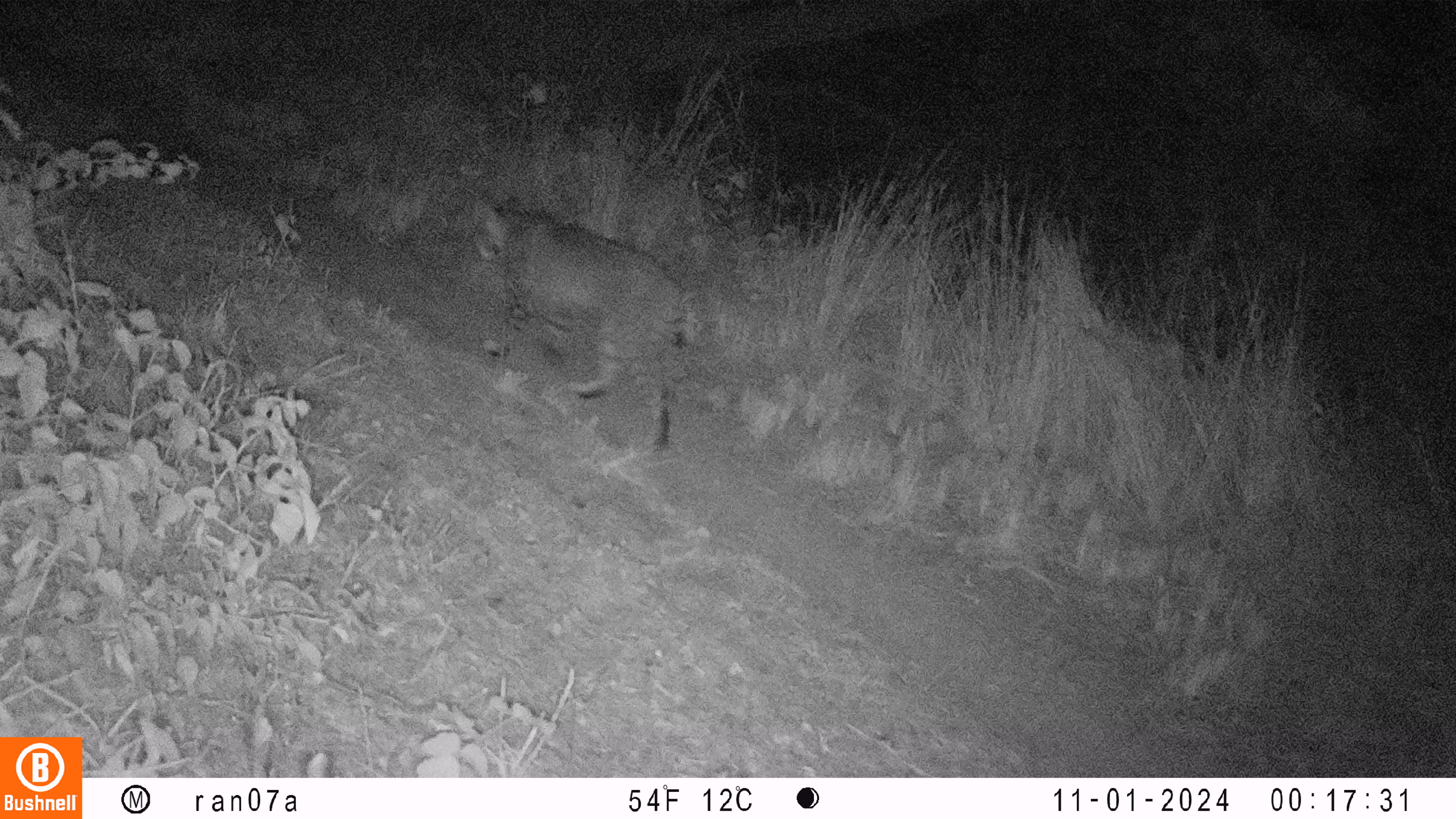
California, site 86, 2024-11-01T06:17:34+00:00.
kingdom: Animalia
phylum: Chordata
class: Mammalia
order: Carnivora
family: Felidae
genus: Lynx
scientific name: Lynx rufus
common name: bobcat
Bobcat (Lynx rufus).